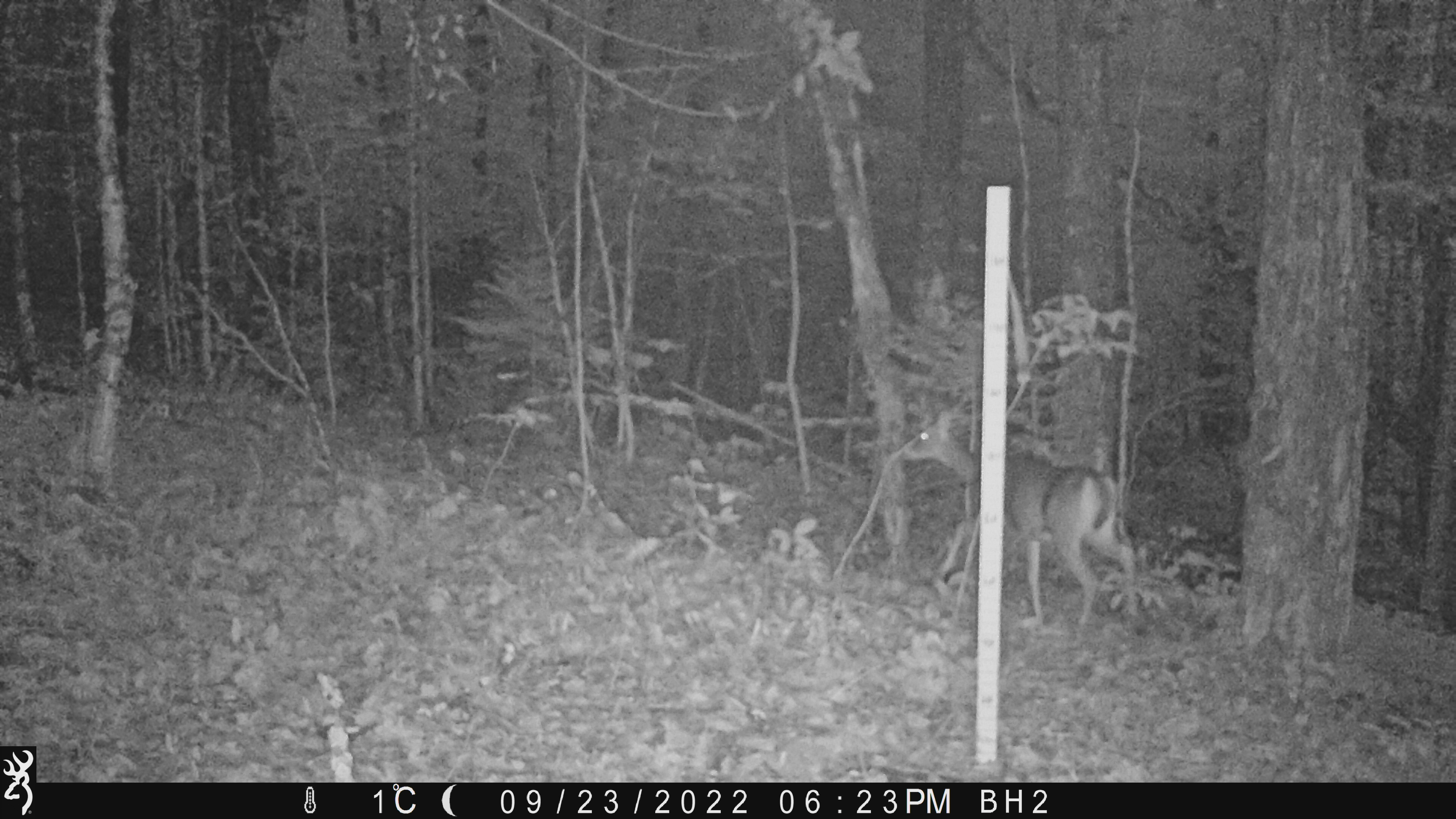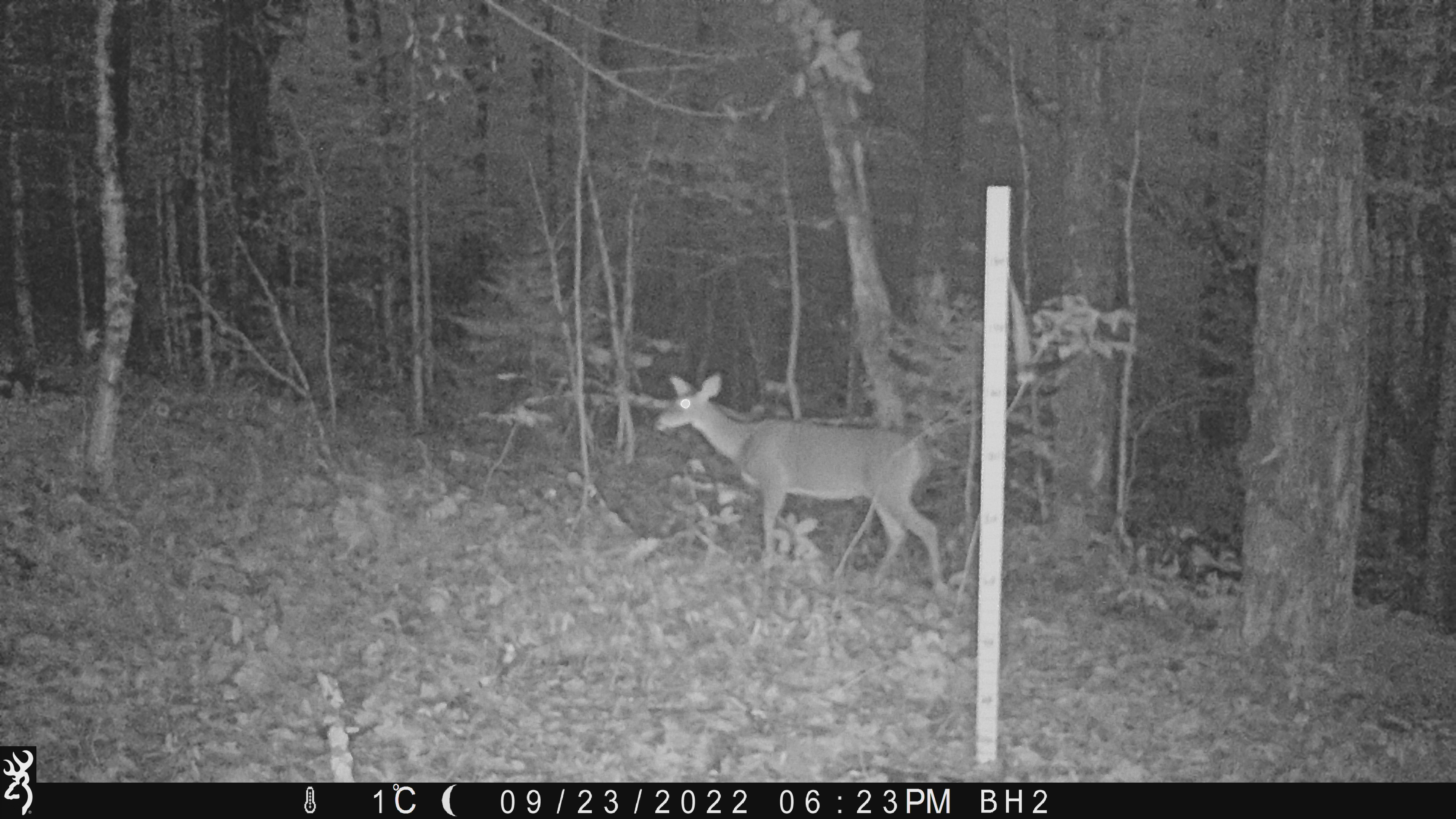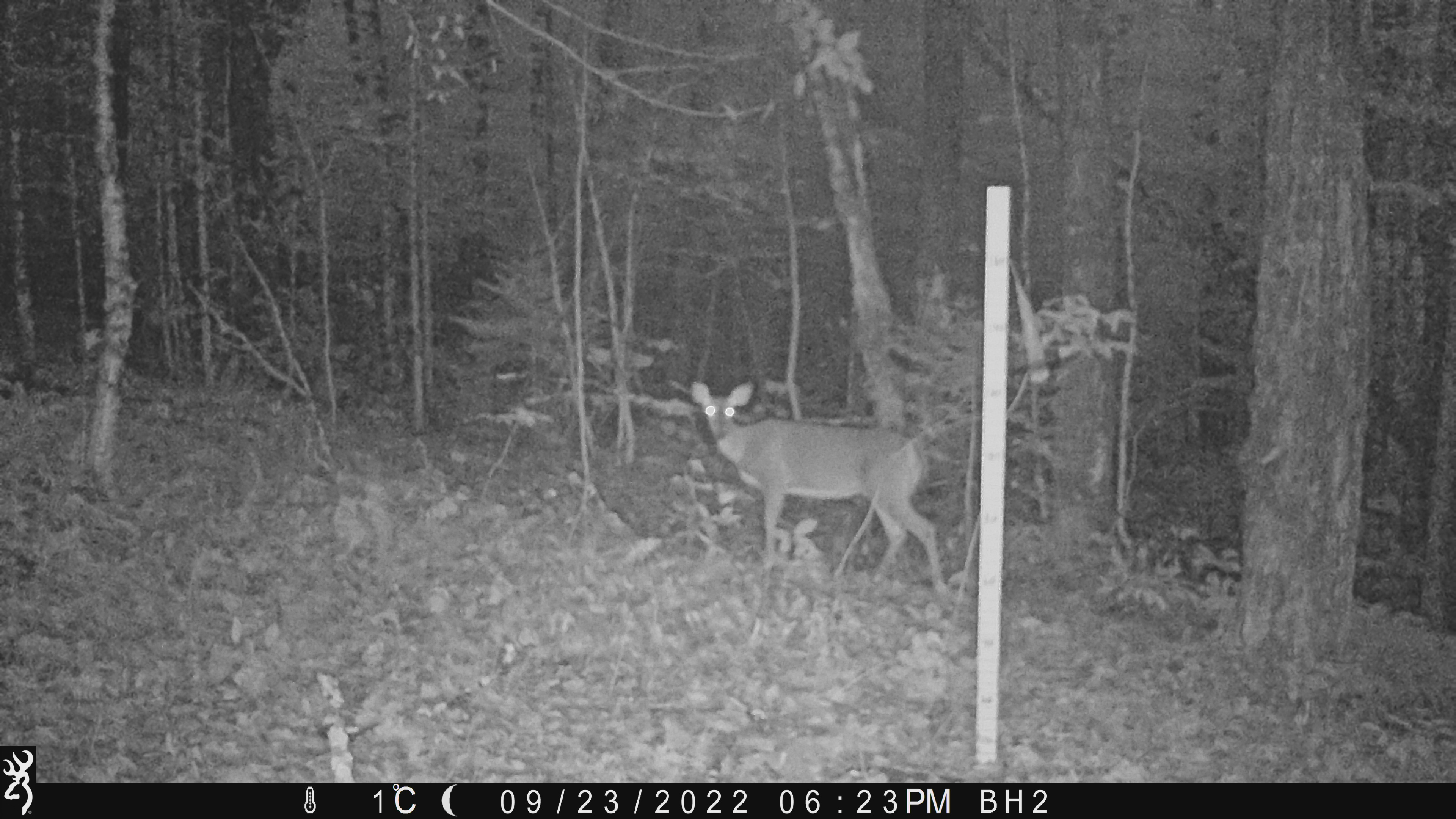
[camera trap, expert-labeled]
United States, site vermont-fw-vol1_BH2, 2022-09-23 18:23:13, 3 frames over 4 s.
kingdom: Animalia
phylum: Chordata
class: Mammalia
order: Artiodactyla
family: Cervidae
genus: Odocoileus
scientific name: Odocoileus virginianus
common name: white-tailed deer